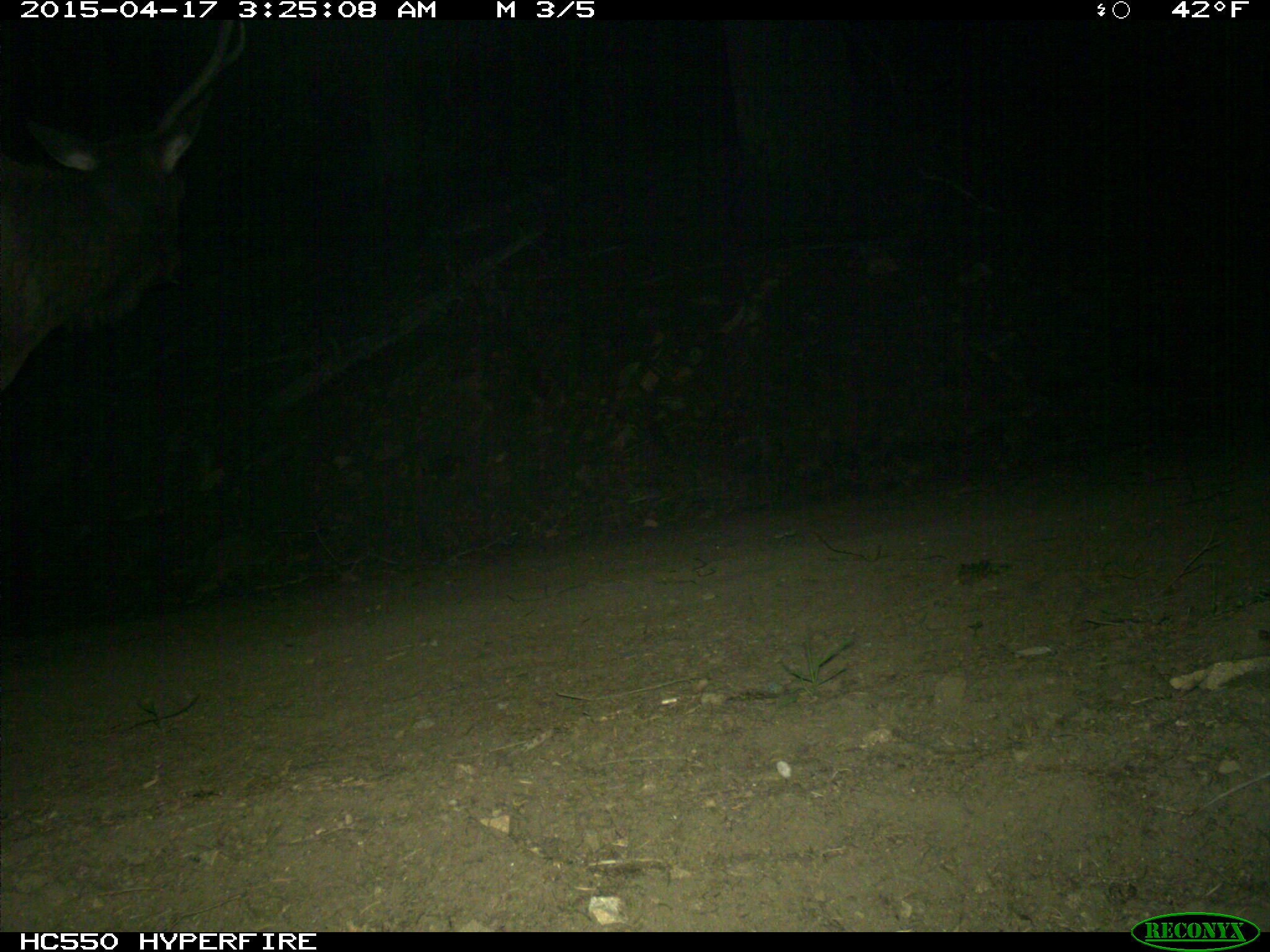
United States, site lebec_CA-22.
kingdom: Animalia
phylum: Chordata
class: Mammalia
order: Artiodactyla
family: Cervidae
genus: Cervus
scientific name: Cervus canadensis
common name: elk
Cervus canadensis (elk).